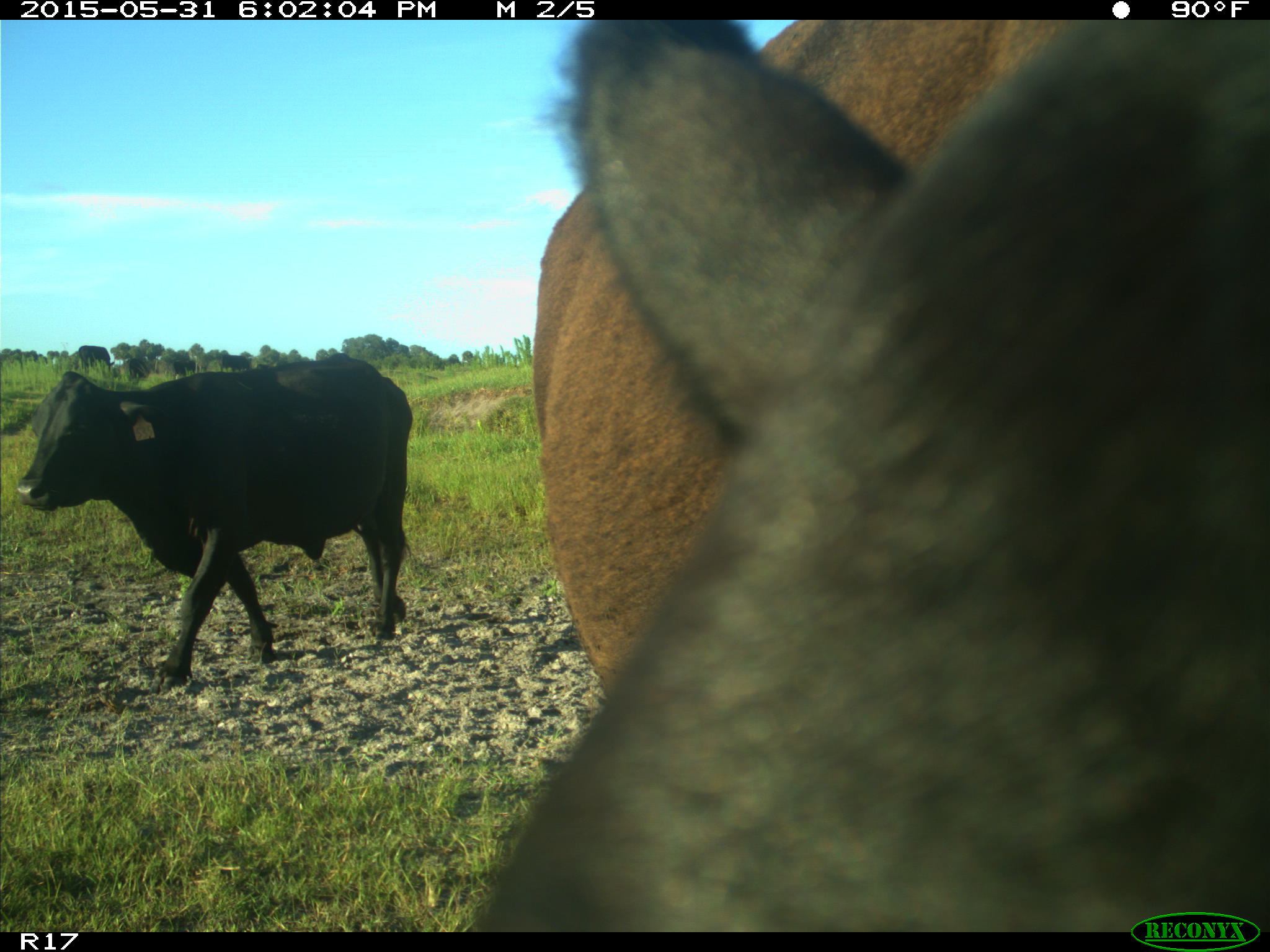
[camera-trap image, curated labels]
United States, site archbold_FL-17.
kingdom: Animalia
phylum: Chordata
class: Mammalia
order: Artiodactyla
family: Bovidae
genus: Bos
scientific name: Bos taurus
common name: domestic cow